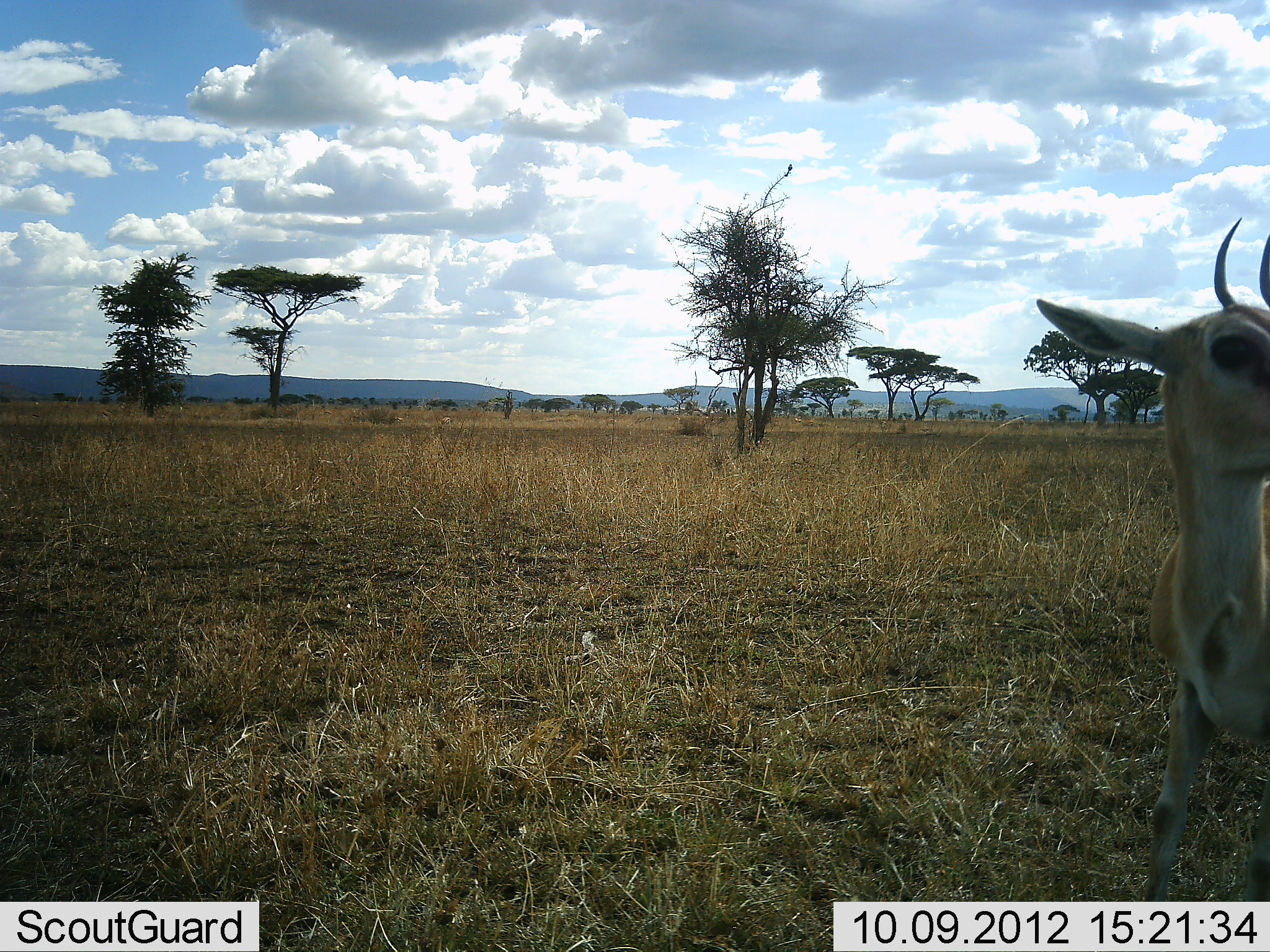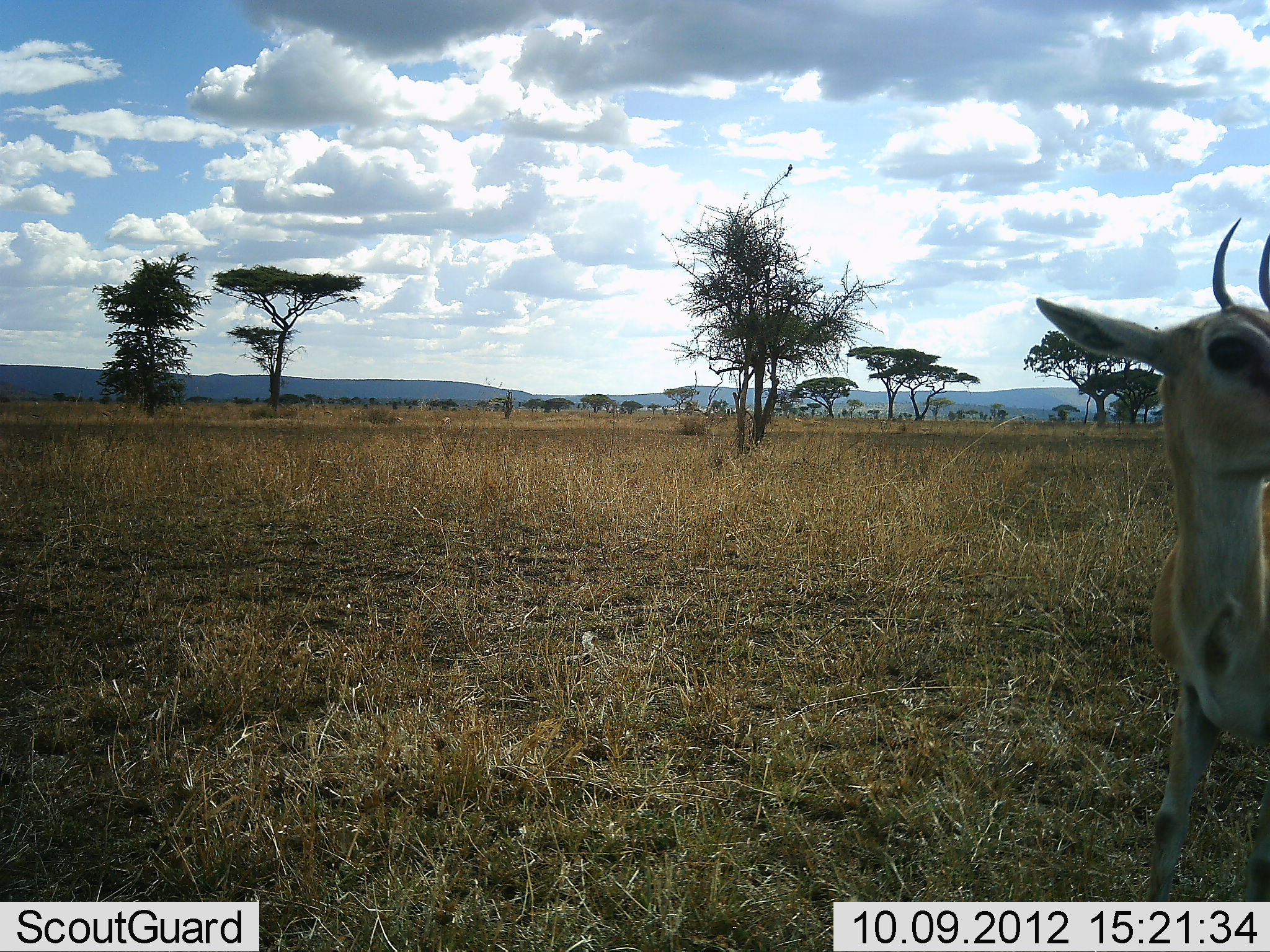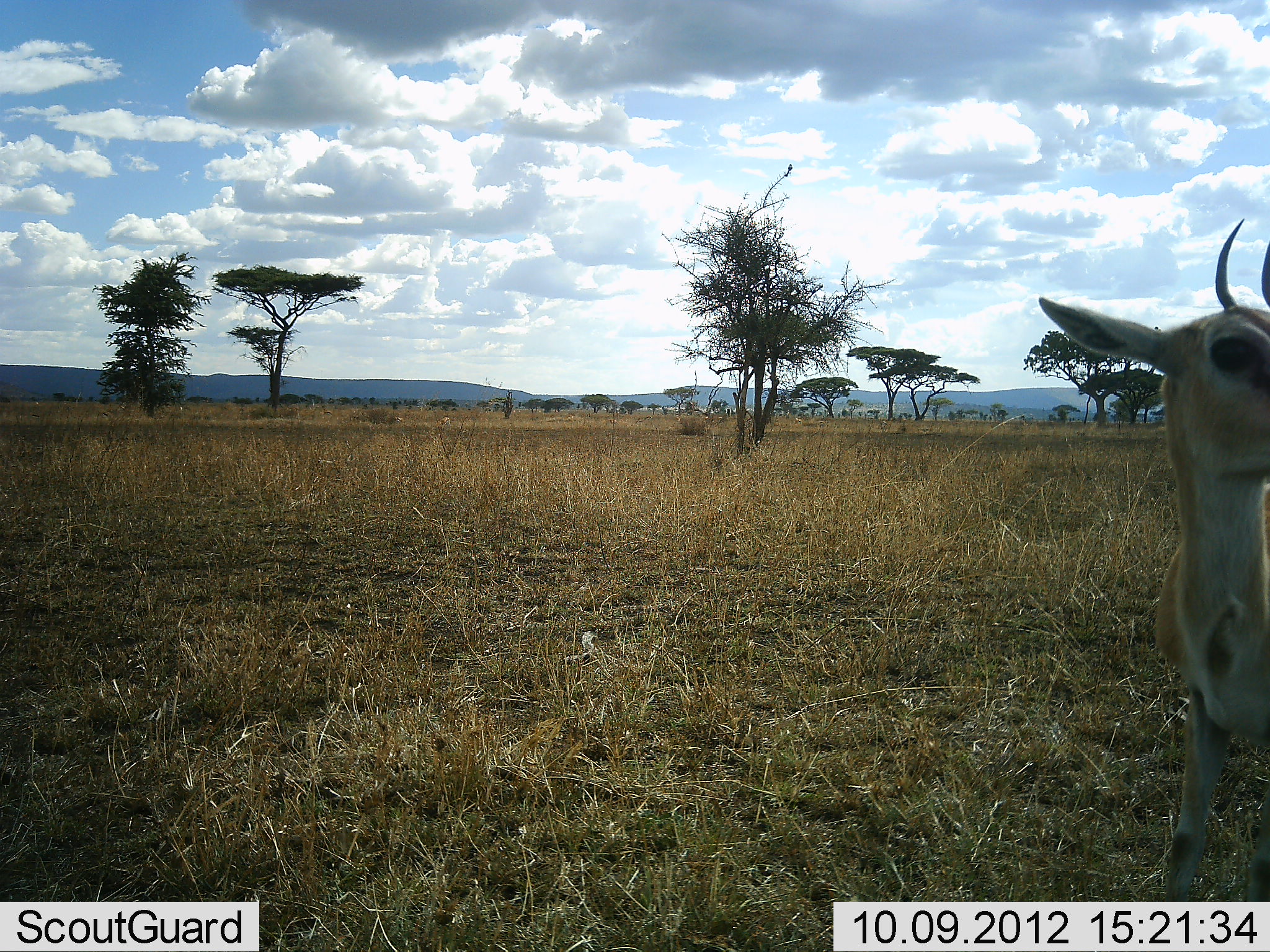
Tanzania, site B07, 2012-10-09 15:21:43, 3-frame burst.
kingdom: Animalia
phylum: Chordata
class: Mammalia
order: Artiodactyla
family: Bovidae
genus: Eudorcas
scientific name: Eudorcas thomsonii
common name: thomson's gazelle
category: gazellethomsons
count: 1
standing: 100%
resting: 0%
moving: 0%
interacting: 0%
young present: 0%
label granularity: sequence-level